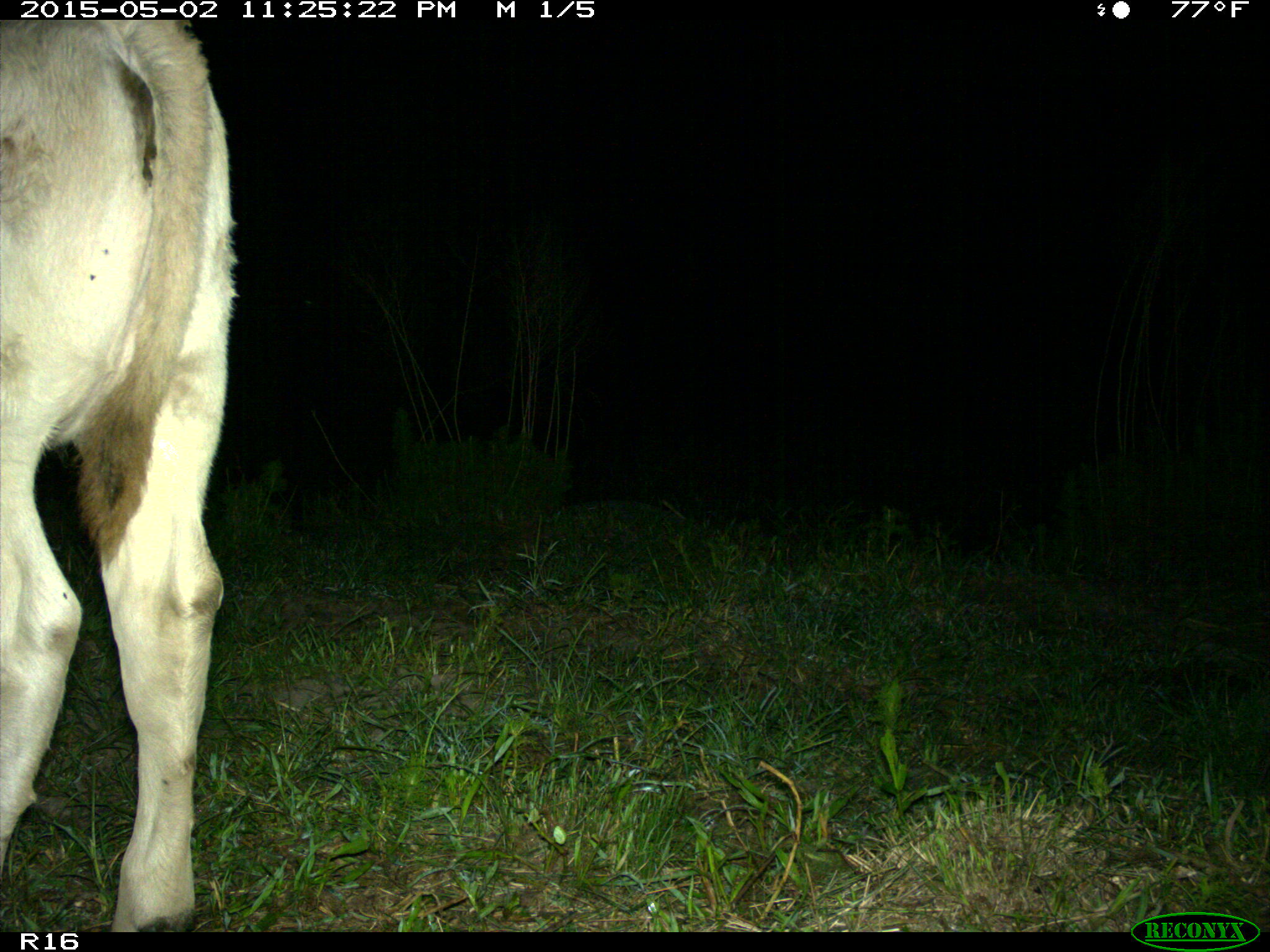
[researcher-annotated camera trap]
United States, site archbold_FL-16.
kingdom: Animalia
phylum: Chordata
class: Mammalia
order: Artiodactyla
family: Bovidae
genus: Bos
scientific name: Bos taurus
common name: domestic cow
Bos taurus (domestic cow).